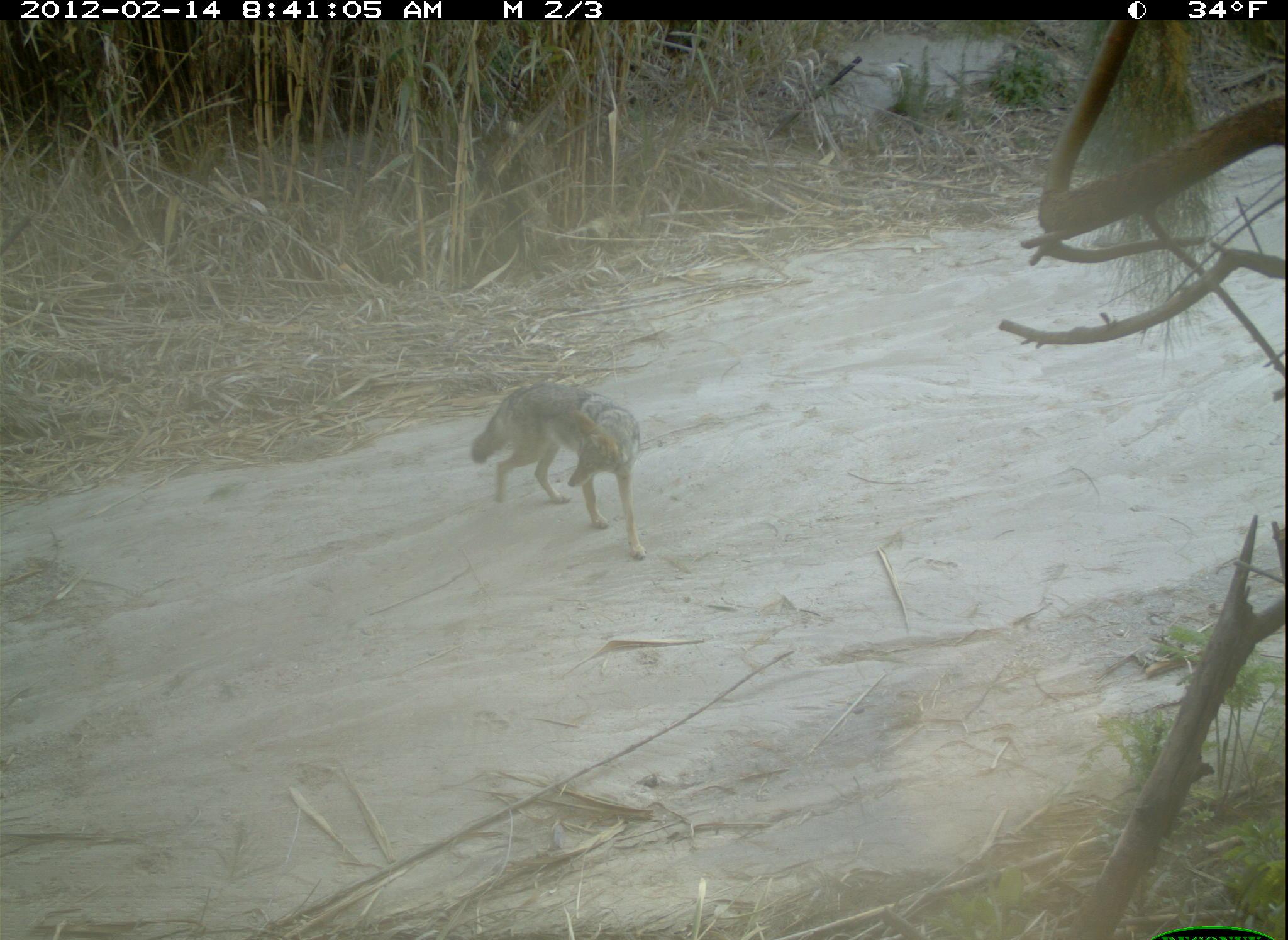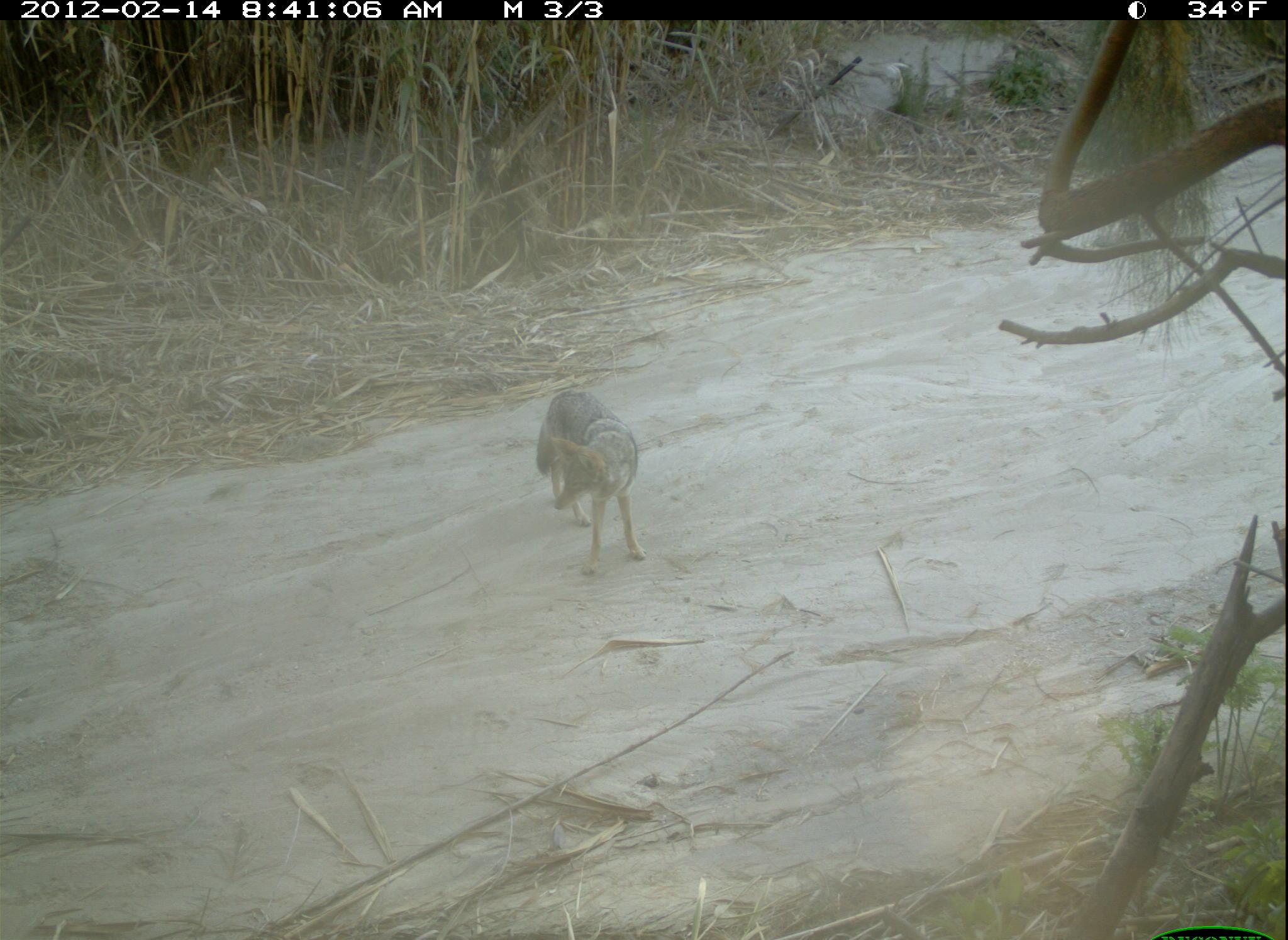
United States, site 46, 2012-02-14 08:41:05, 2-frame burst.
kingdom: Animalia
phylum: Chordata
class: Mammalia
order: Carnivora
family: Canidae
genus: Canis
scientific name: Canis latrans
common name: coyote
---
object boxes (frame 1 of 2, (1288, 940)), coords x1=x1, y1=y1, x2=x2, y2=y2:
coyote: x1=460, y1=377, x2=658, y2=561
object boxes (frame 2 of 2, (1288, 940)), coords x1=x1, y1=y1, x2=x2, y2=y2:
coyote: x1=531, y1=361, x2=660, y2=588